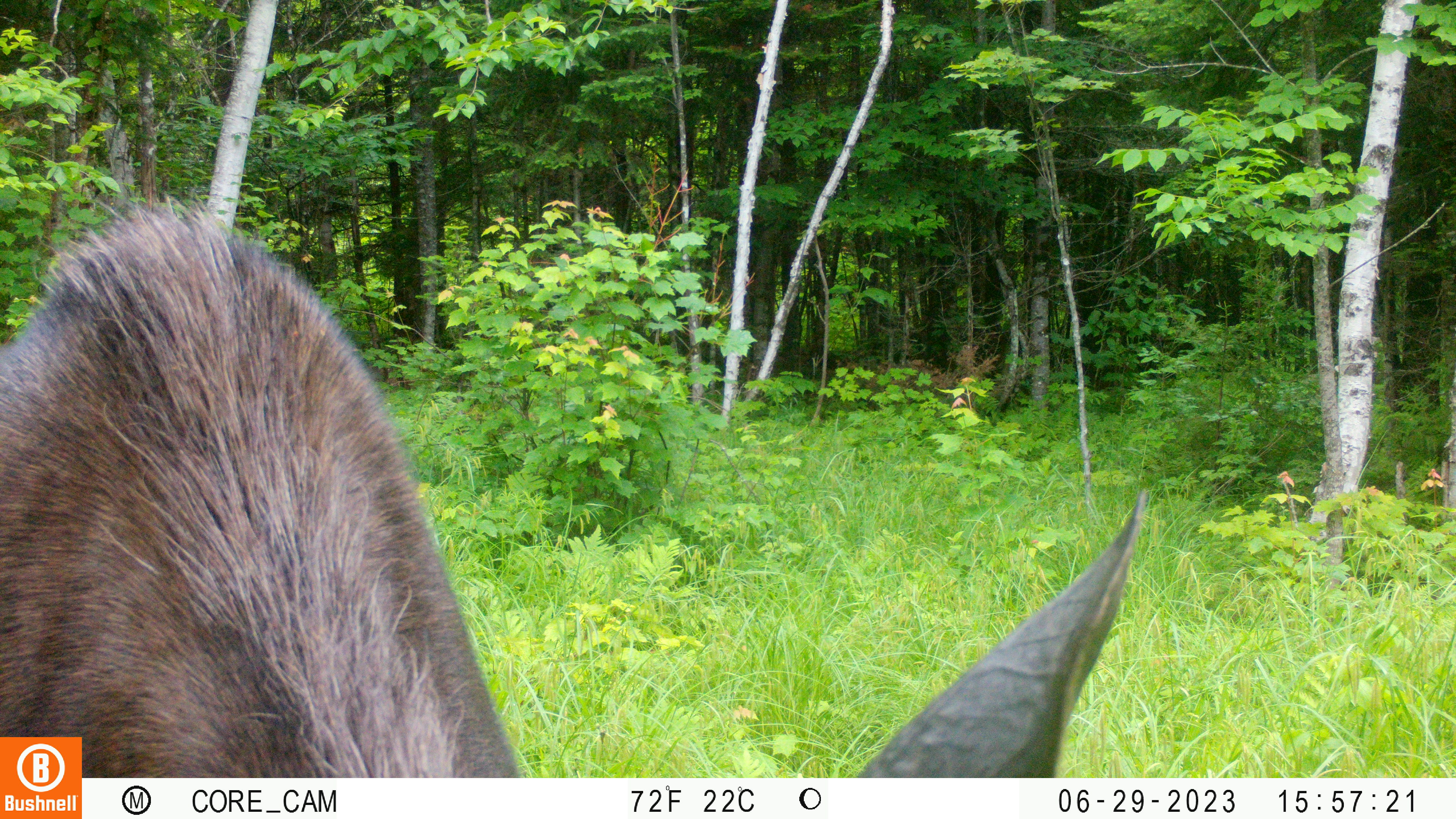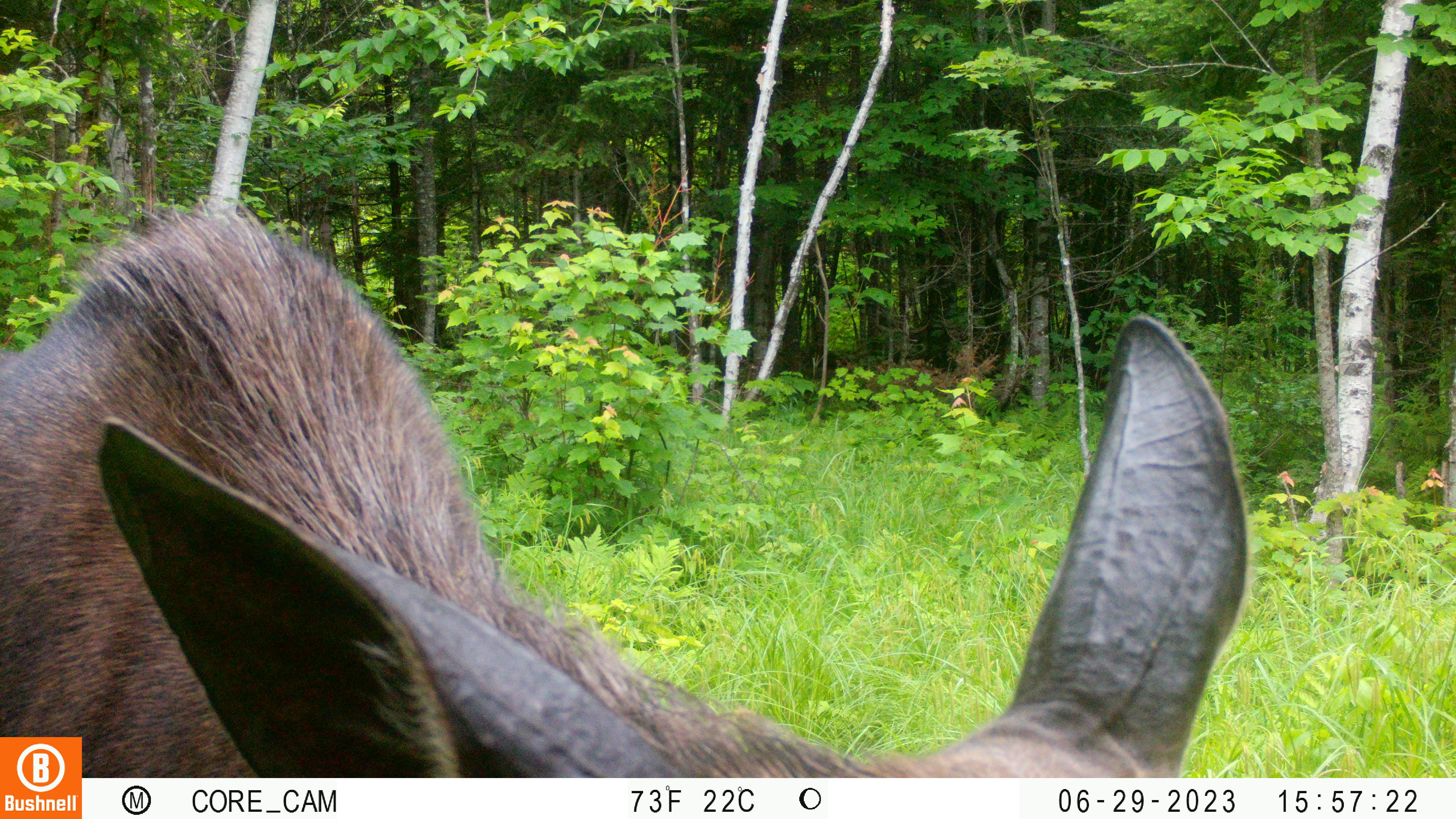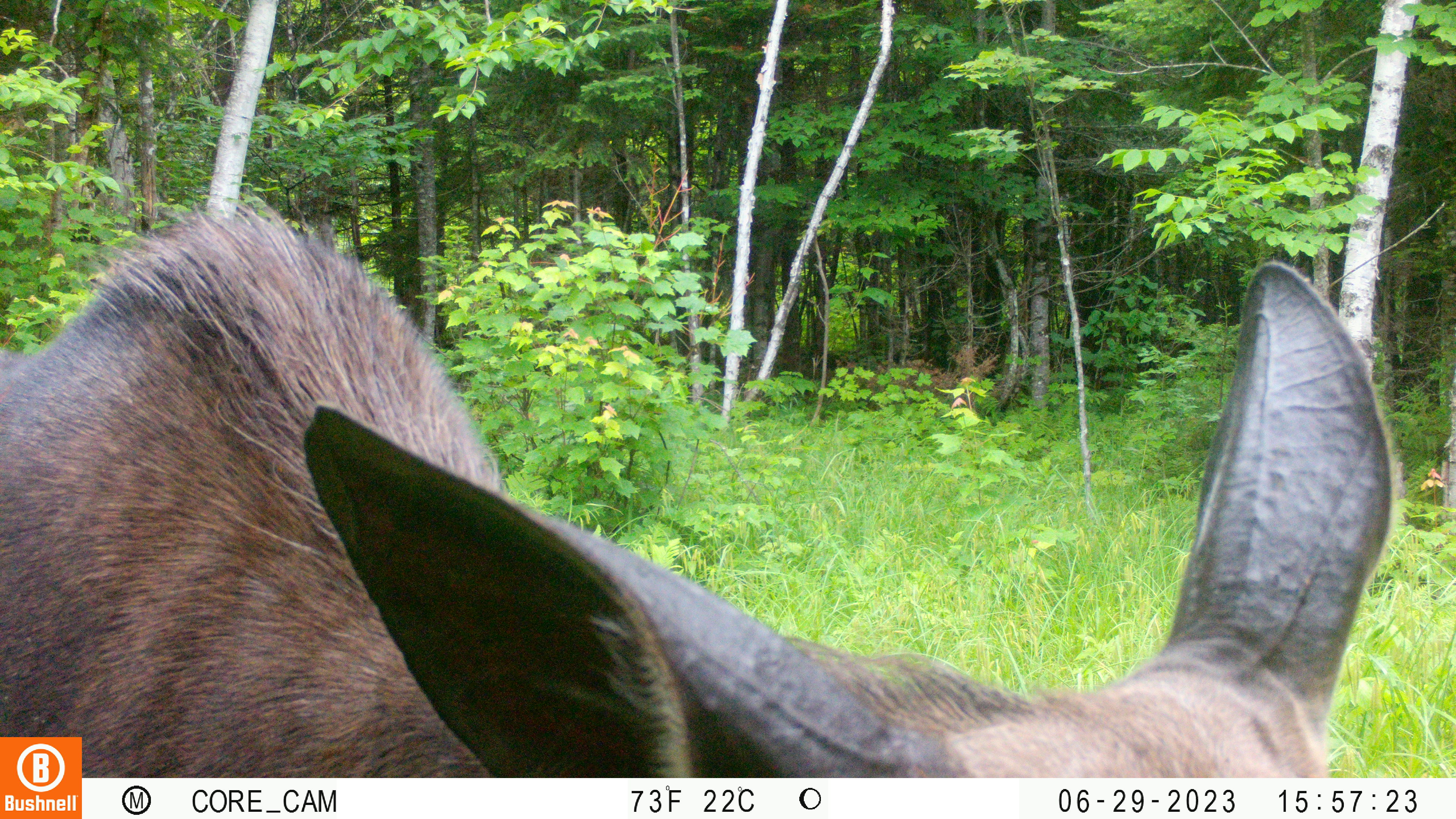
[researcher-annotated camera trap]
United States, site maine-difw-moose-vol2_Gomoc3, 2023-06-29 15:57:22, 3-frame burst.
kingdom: Animalia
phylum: Chordata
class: Mammalia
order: Artiodactyla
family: Cervidae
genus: Alces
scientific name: Alces alces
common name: moose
Moose (Alces alces).